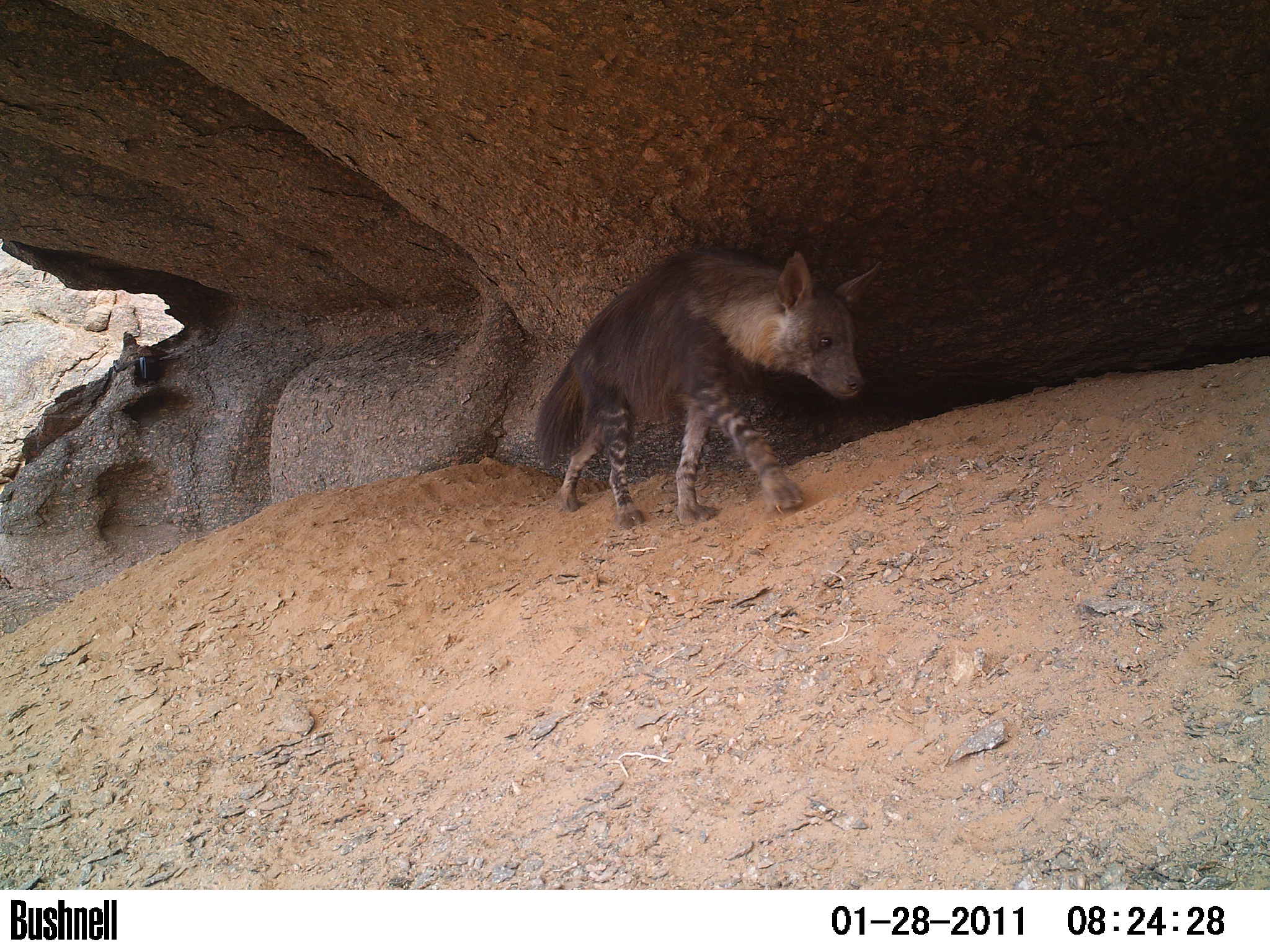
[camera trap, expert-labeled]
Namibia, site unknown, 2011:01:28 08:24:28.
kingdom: Animalia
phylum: Chordata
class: Mammalia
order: Carnivora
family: Hyaenidae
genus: Parahyaena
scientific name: Parahyaena brunnea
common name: brown hyena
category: hyaena brunnea